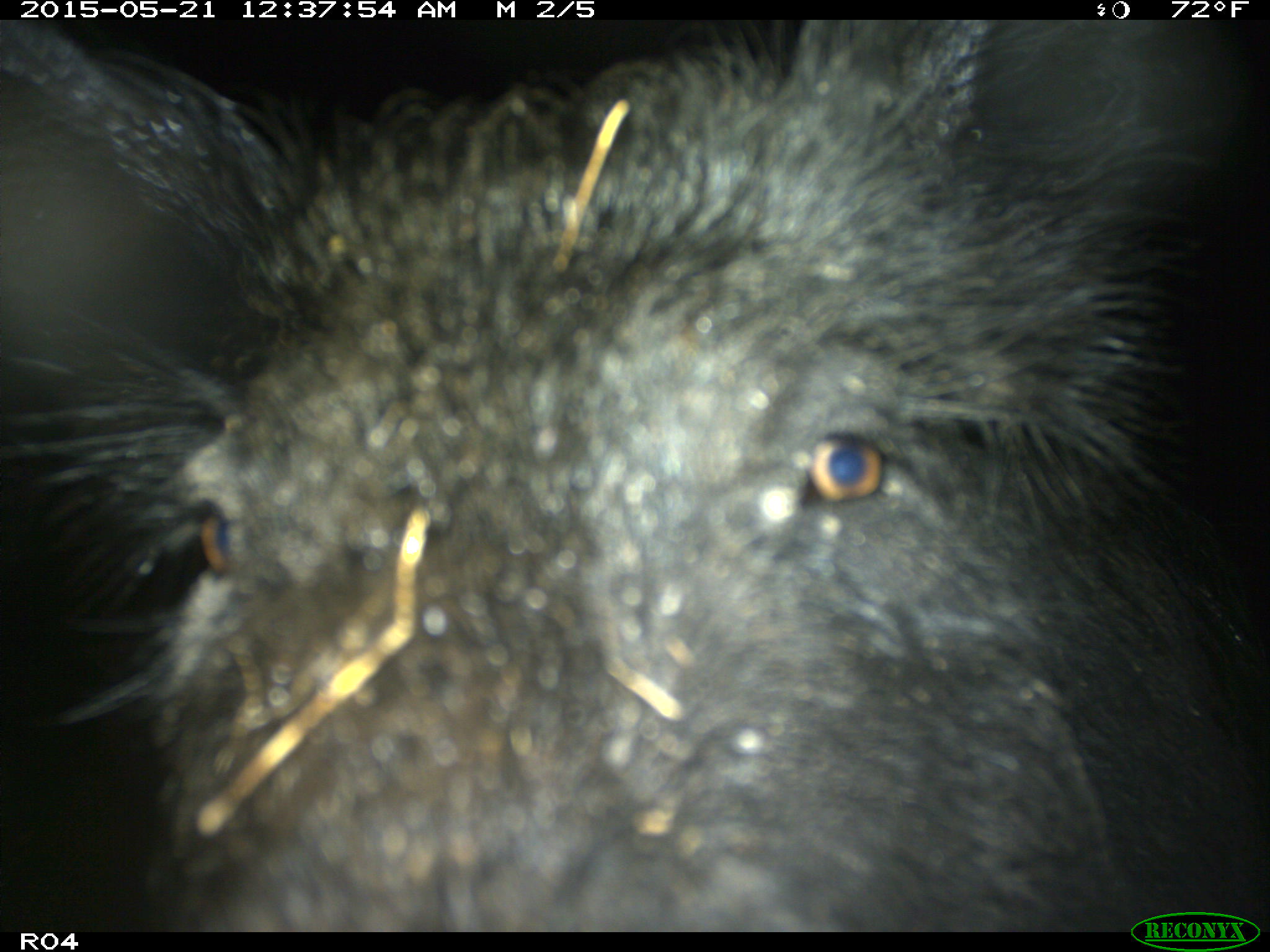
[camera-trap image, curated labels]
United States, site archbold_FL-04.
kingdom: Animalia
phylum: Chordata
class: Mammalia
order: Artiodactyla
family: Suidae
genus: Sus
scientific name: Sus scrofa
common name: wild boar